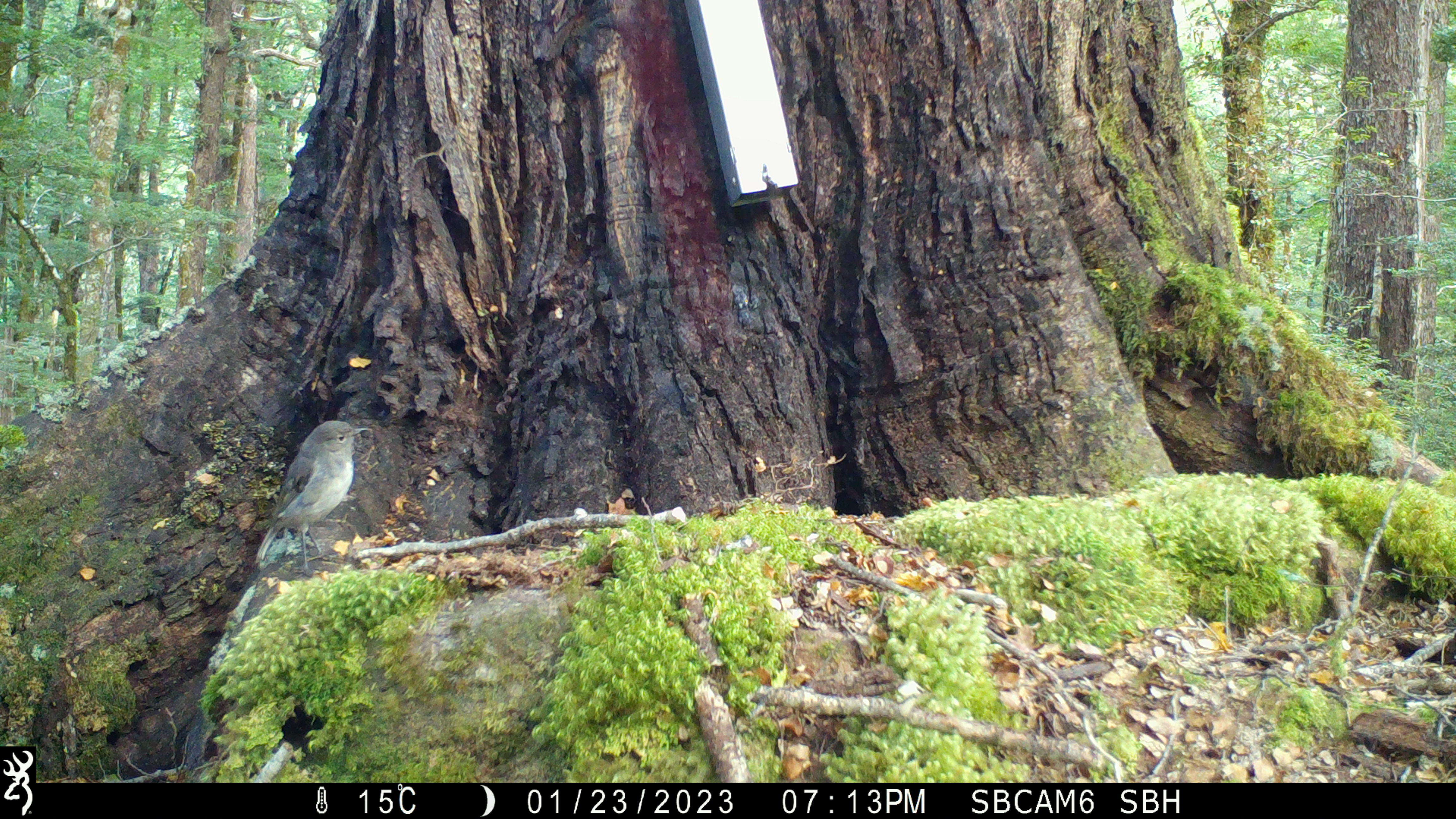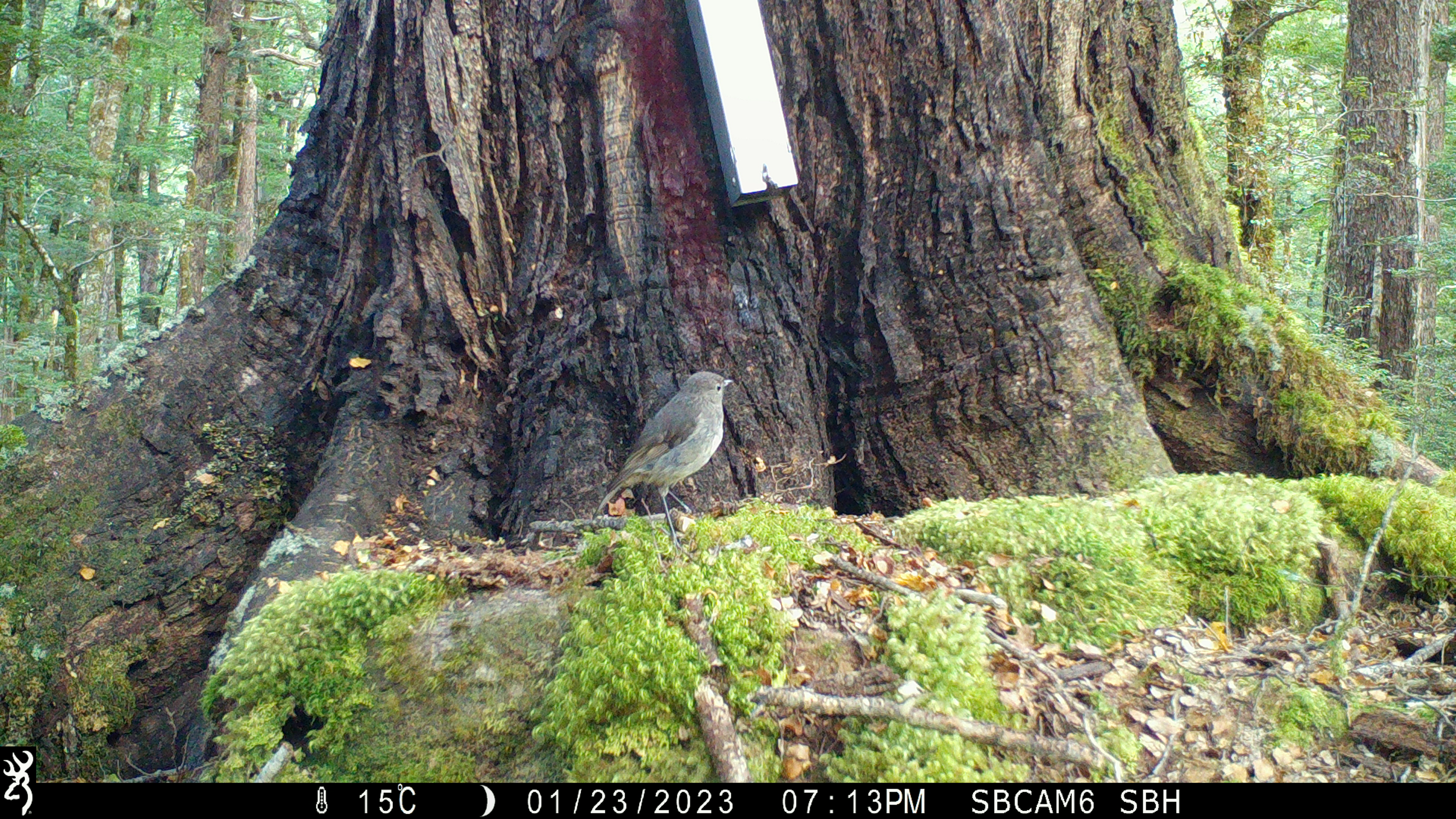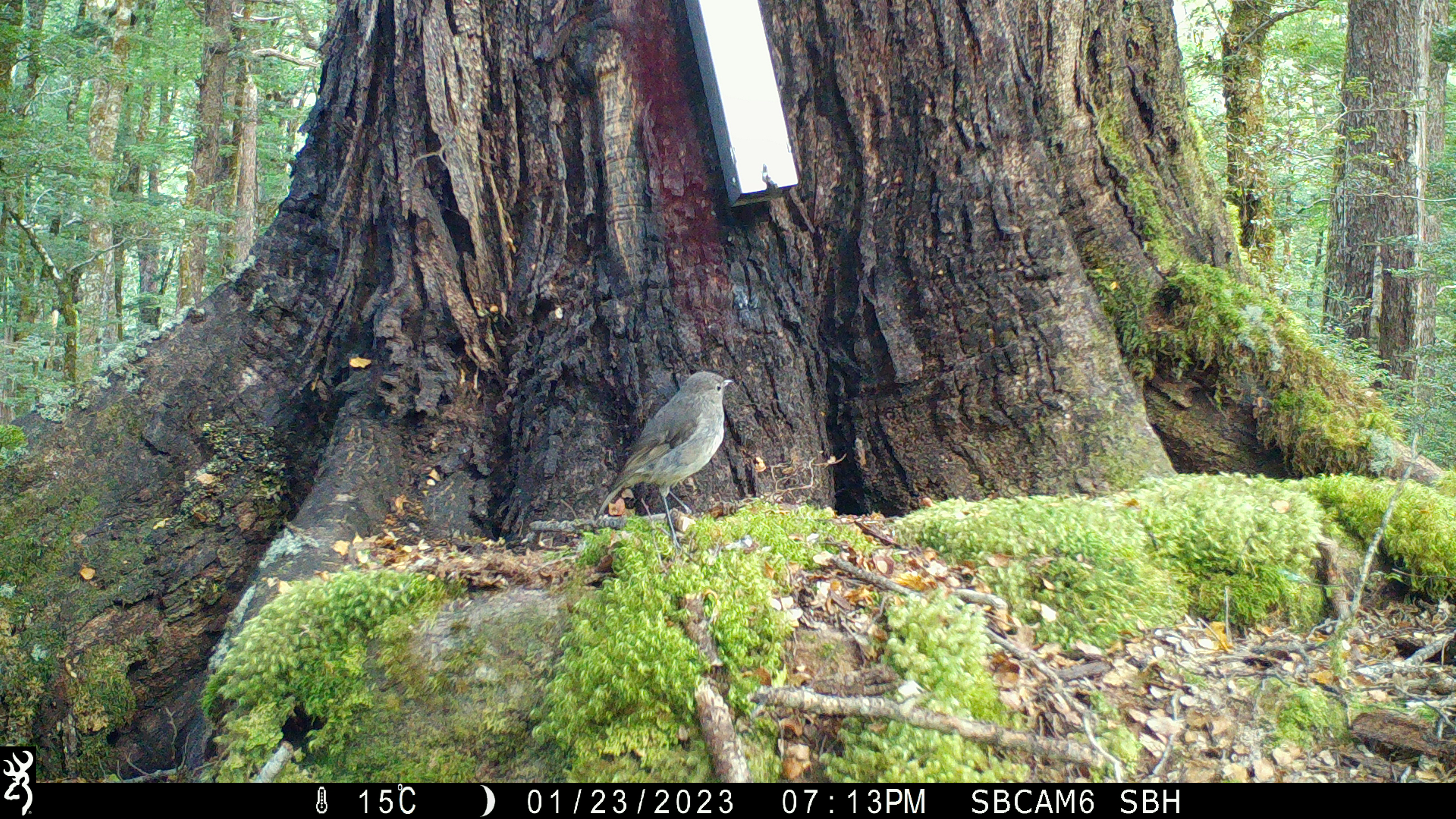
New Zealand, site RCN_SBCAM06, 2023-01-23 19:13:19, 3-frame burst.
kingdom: Animalia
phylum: Chordata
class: Aves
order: Passeriformes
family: Petroicidae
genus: Petroica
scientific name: Petroica australis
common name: new zealand robin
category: robin